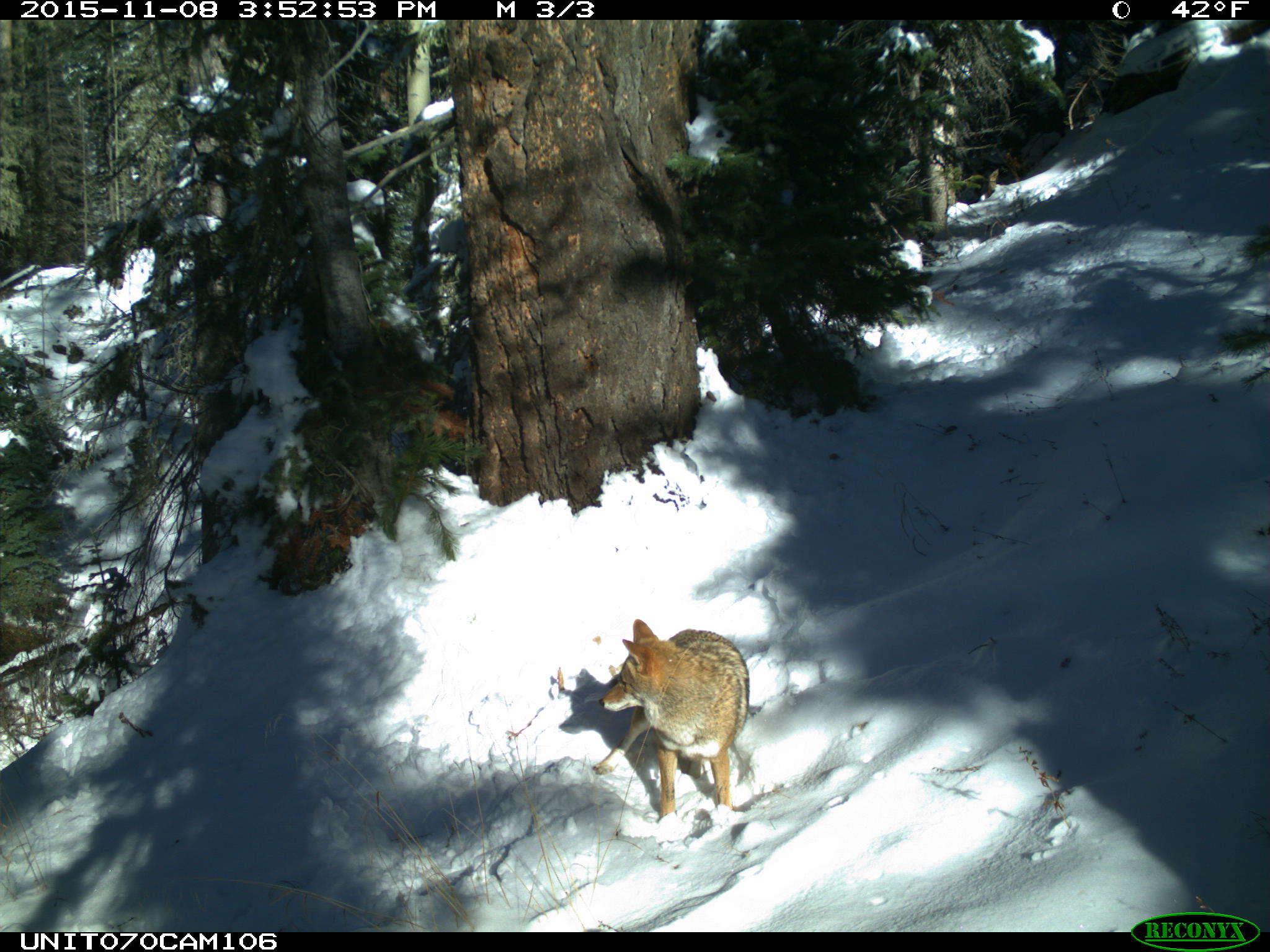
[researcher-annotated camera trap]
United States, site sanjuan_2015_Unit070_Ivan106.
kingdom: Animalia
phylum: Chordata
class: Mammalia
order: Carnivora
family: Canidae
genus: Canis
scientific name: Canis latrans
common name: coyote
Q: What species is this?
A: Canis latrans (coyote).